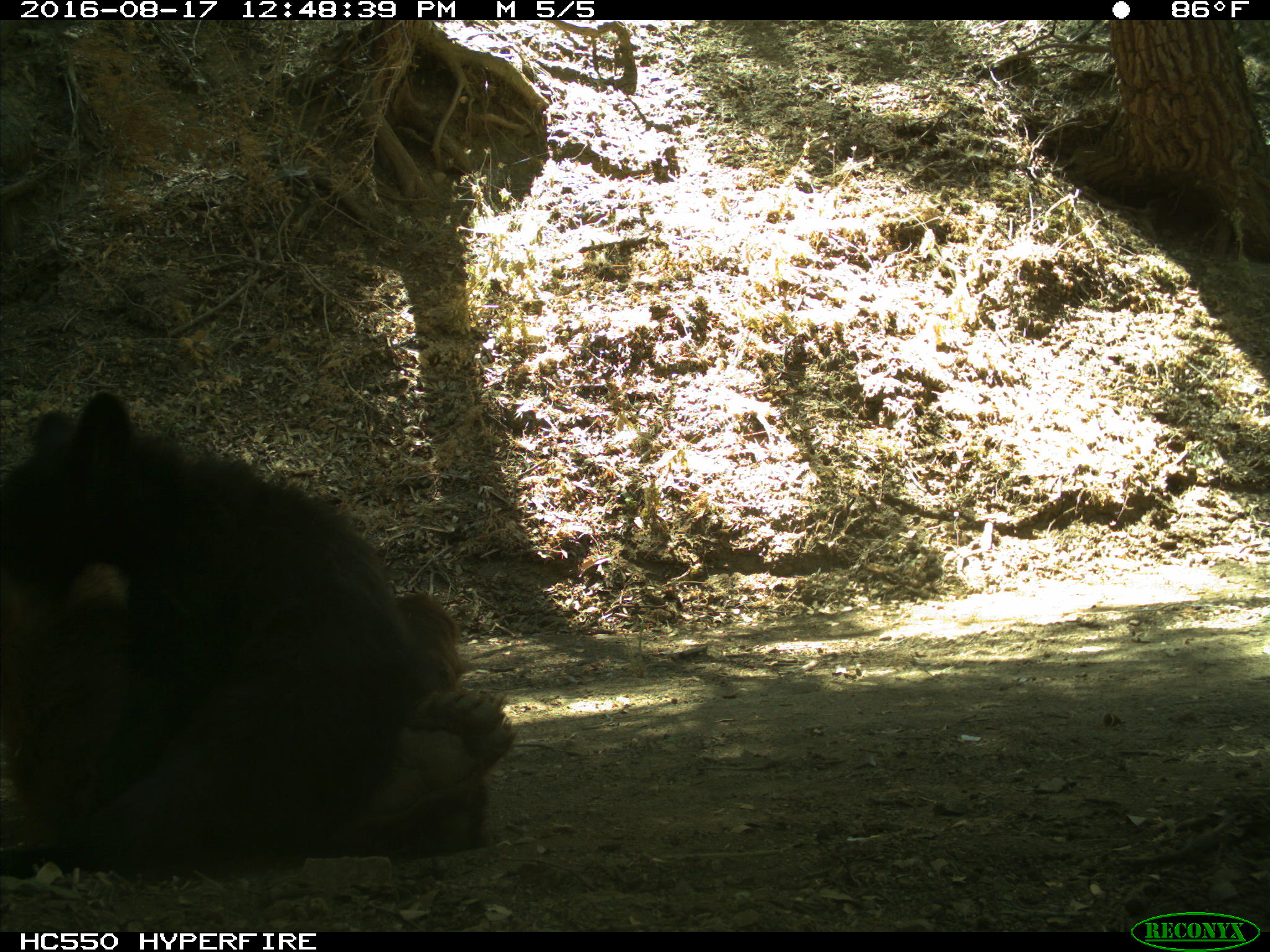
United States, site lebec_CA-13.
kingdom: Animalia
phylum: Chordata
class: Mammalia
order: Carnivora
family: Ursidae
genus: Ursus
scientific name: Ursus americanus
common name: american black bear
Ursus americanus (american black bear).